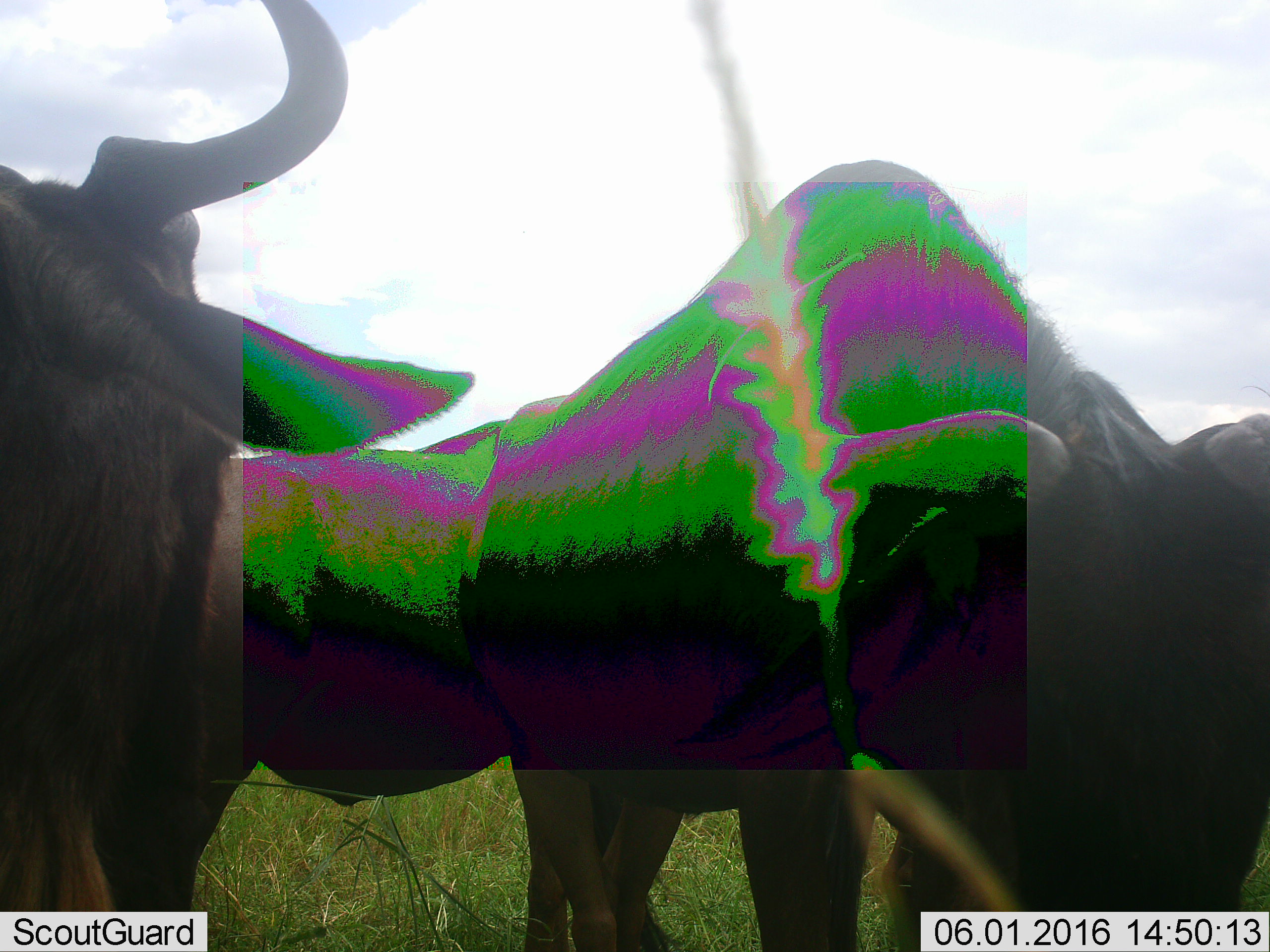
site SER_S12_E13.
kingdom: Animalia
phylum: Chordata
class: Mammalia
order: Artiodactyla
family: Bovidae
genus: Connochaetes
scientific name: Connochaetes taurinus taurinus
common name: blue wildebeest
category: wildebeestblue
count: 3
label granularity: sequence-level